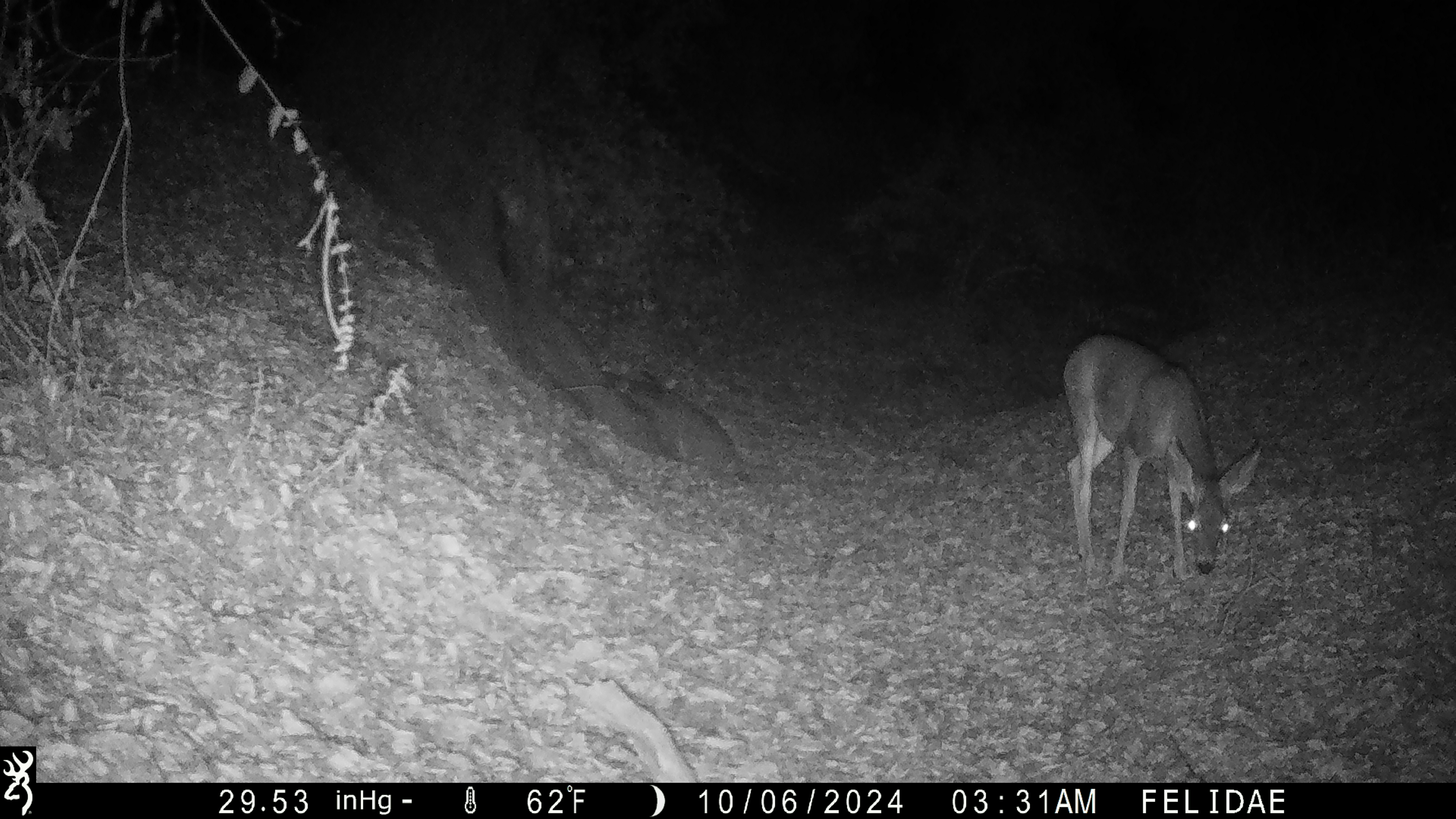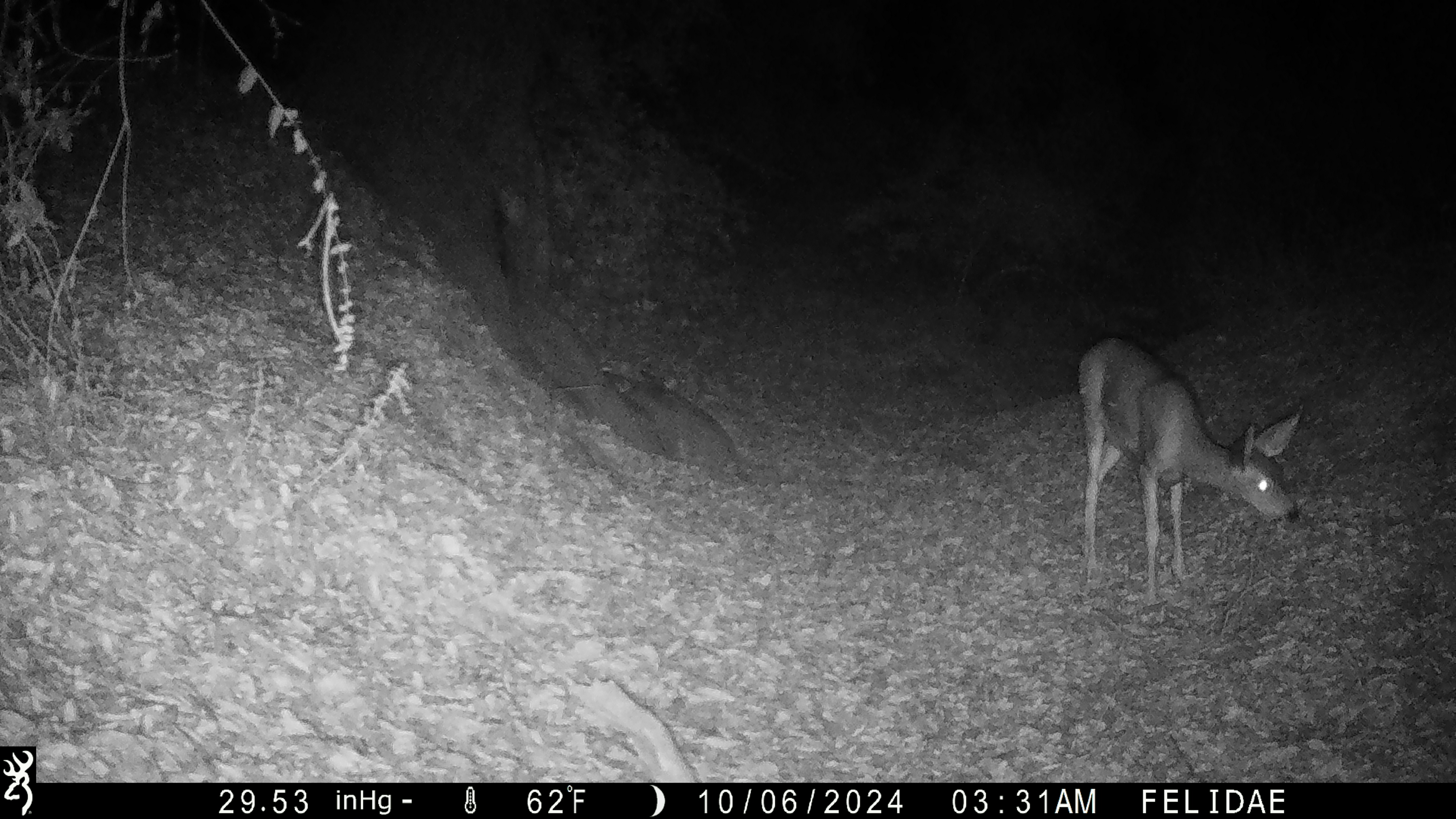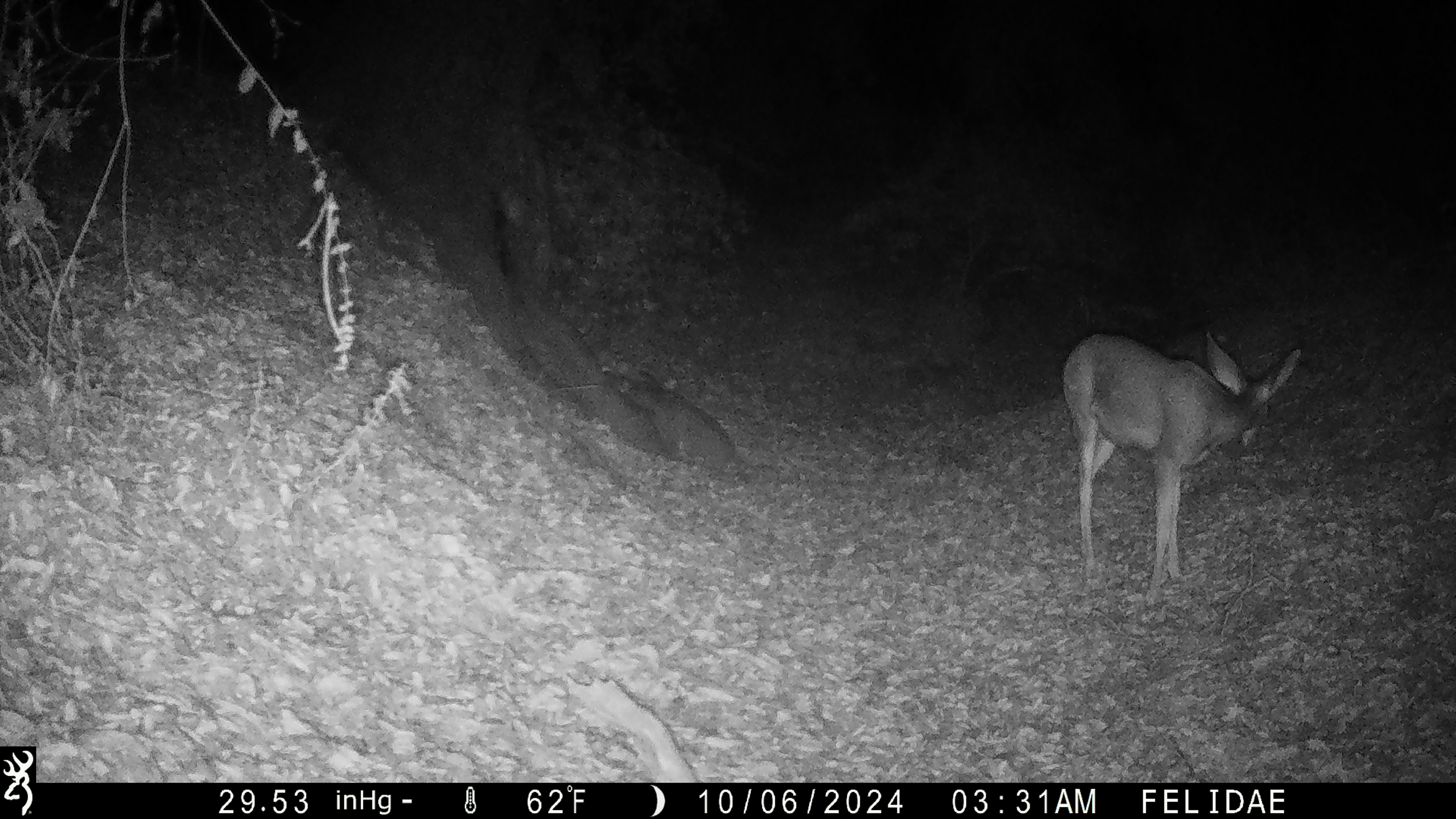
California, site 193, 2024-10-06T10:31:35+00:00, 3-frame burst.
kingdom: Animalia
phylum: Chordata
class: Mammalia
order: Artiodactyla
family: Cervidae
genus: Odocoileus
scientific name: Odocoileus hemionus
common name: mule deer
Mule deer (Odocoileus hemionus).